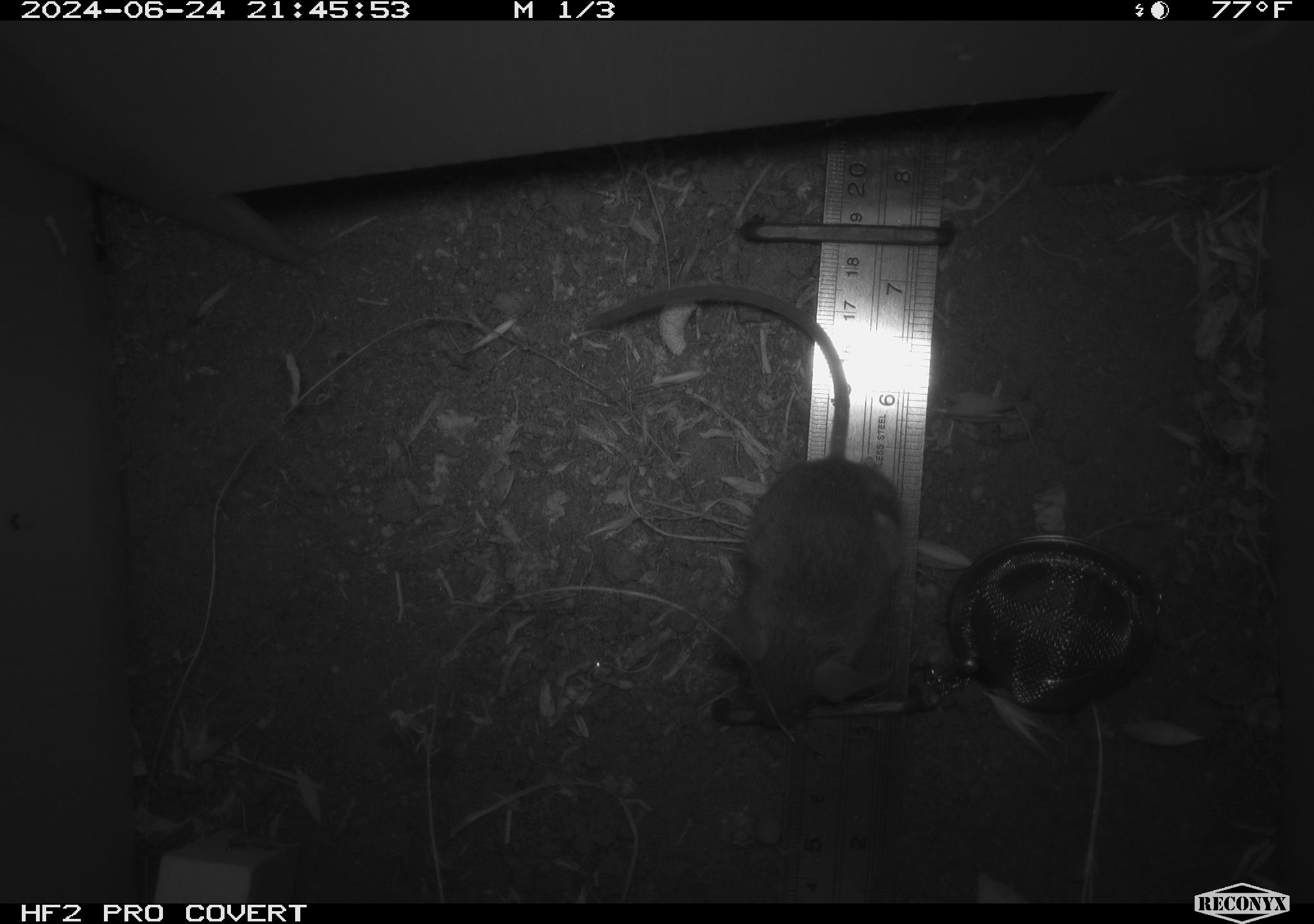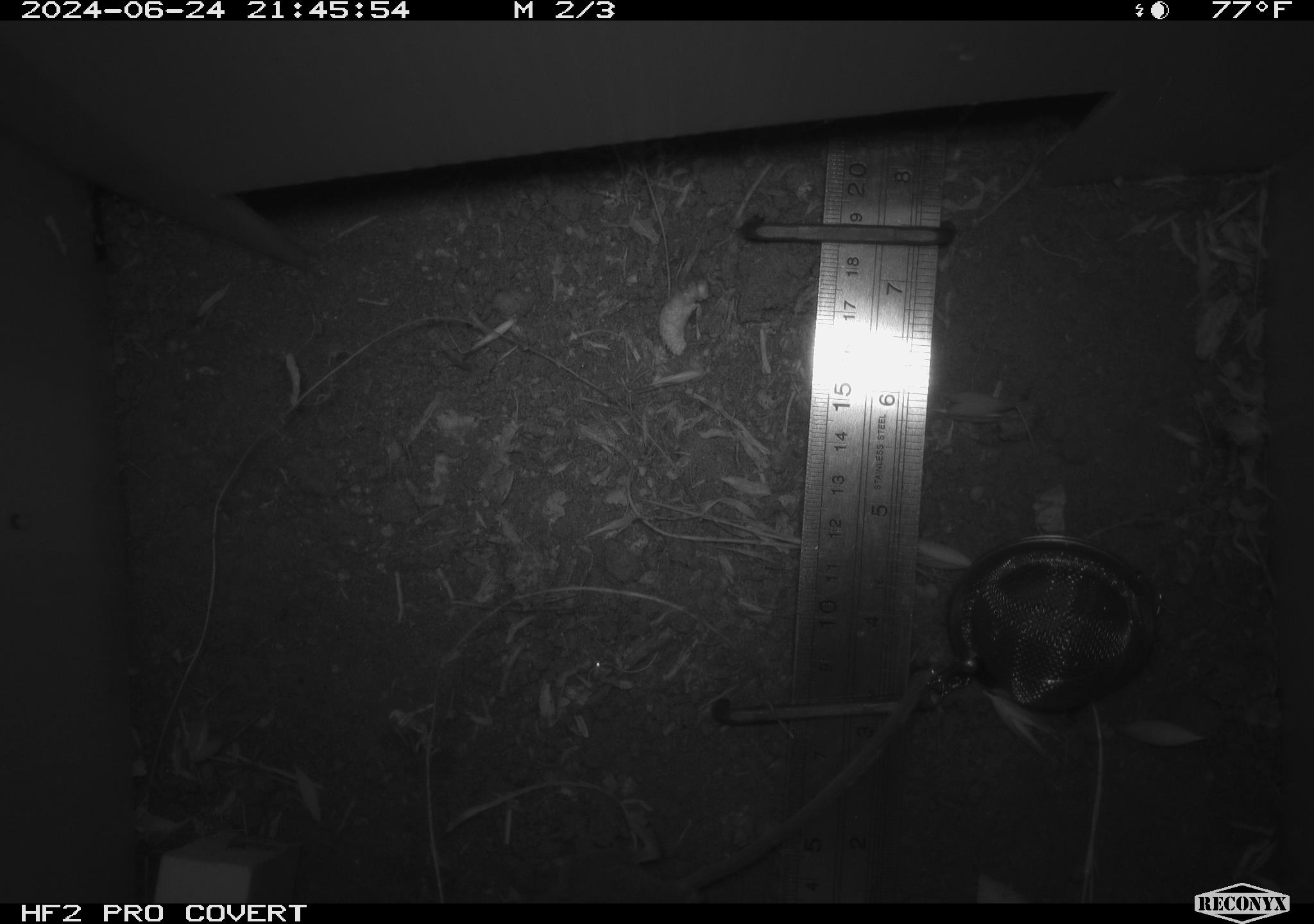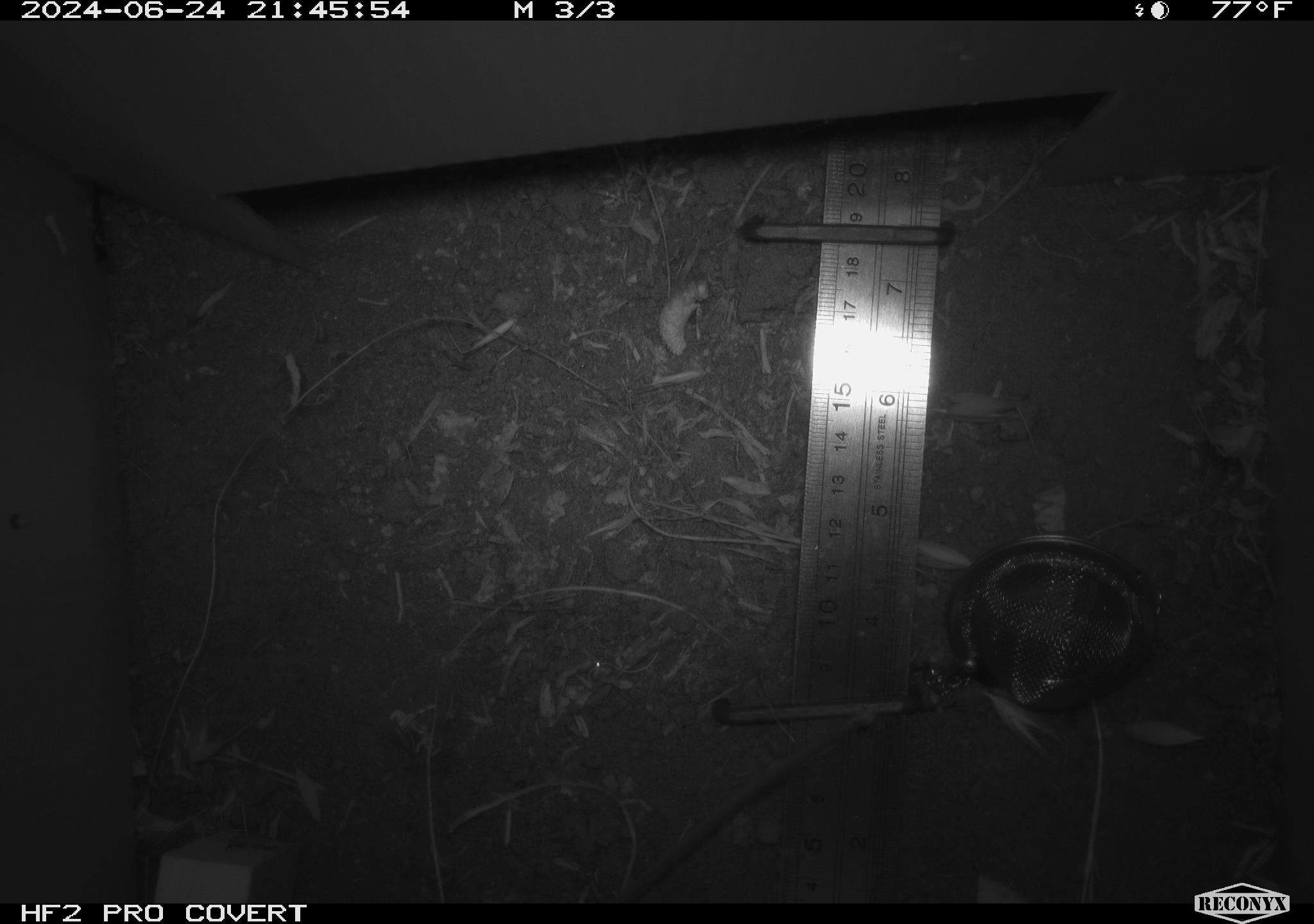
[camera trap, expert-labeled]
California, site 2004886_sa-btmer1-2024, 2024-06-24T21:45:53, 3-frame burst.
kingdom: Animalia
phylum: Chordata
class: Mammalia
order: Rodentia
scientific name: Rodentia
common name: mouse species